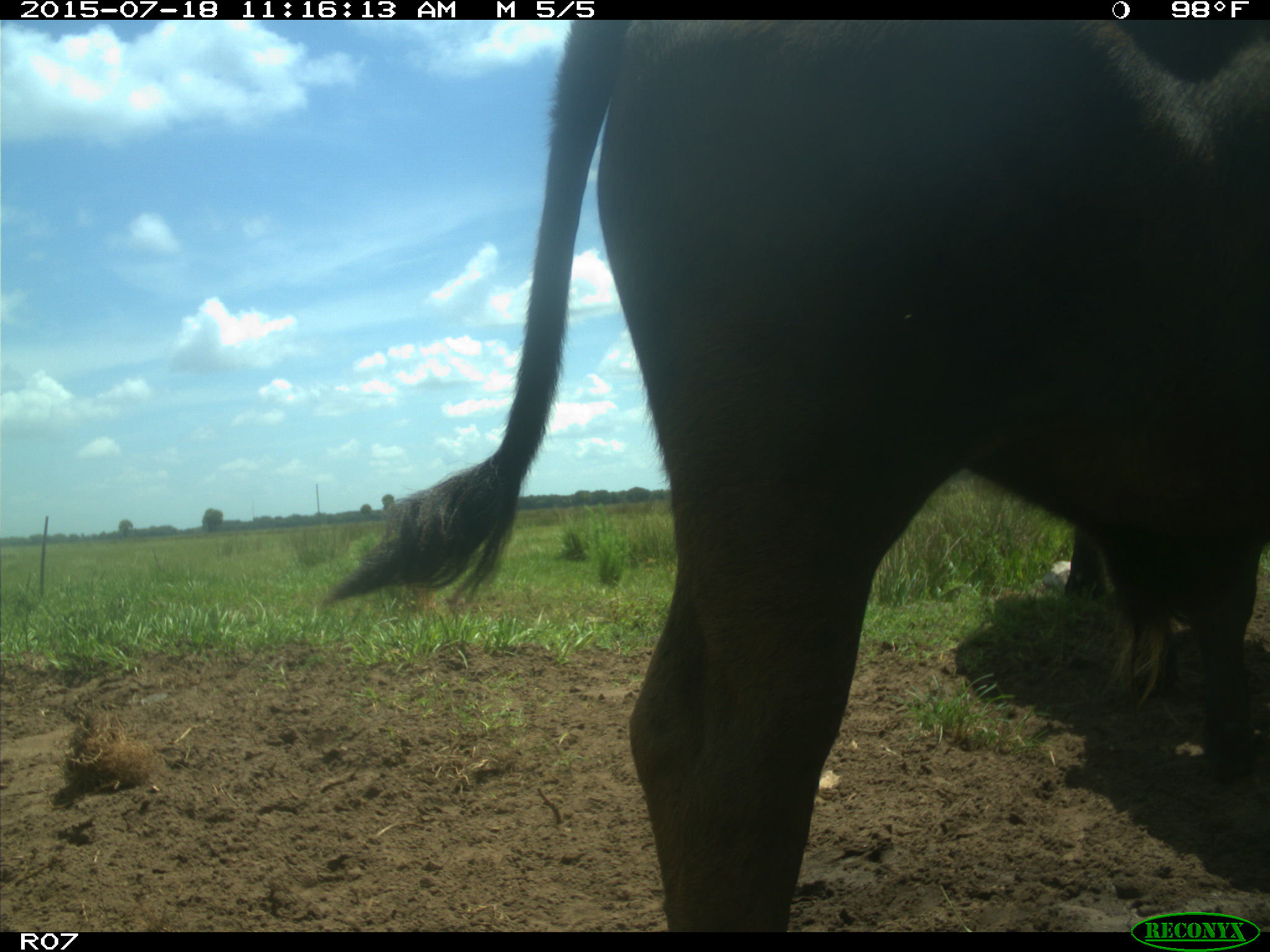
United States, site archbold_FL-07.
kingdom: Animalia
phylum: Chordata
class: Mammalia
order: Artiodactyla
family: Bovidae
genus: Bos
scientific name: Bos taurus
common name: domestic cow